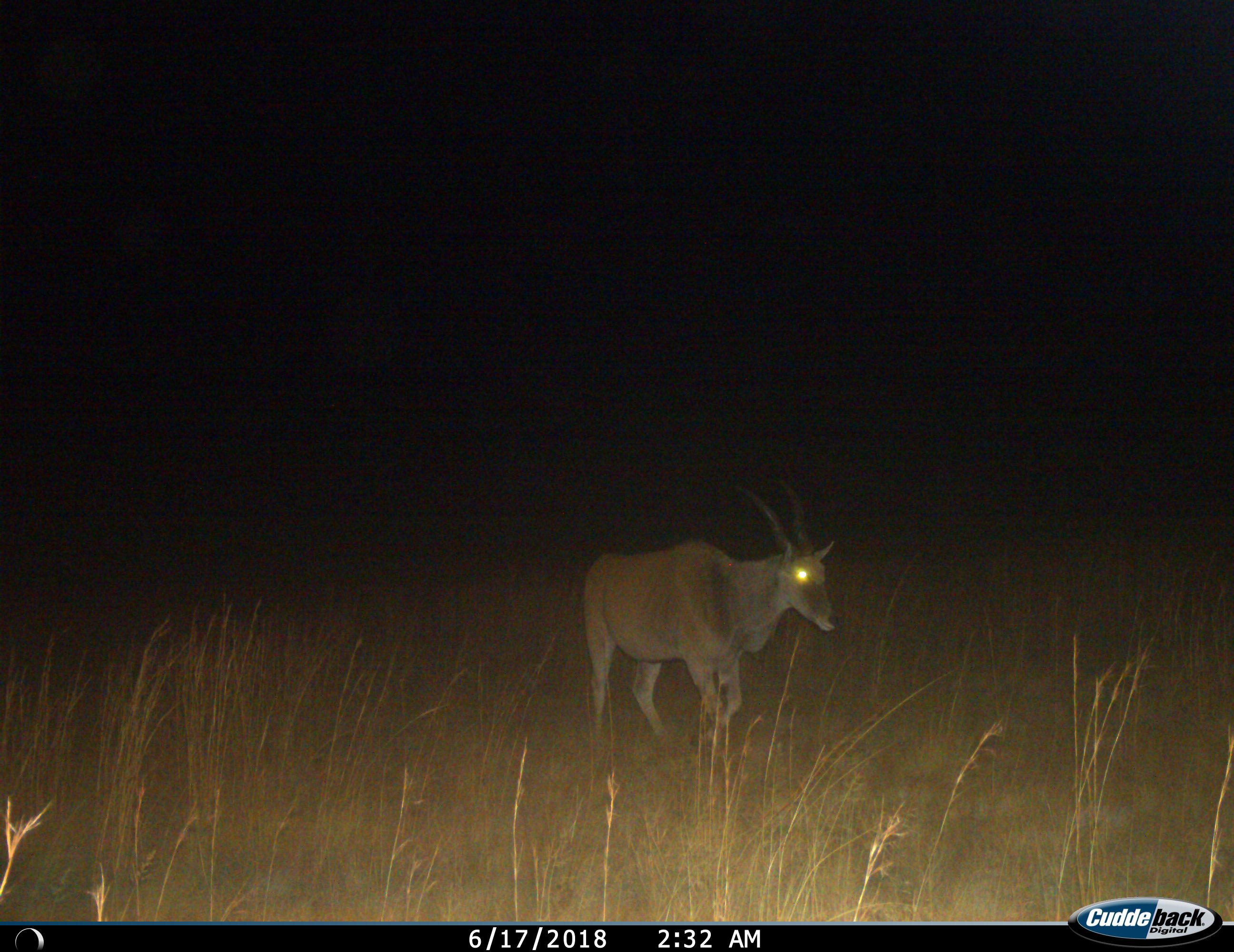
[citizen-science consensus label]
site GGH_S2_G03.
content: unidentified animal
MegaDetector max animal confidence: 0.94